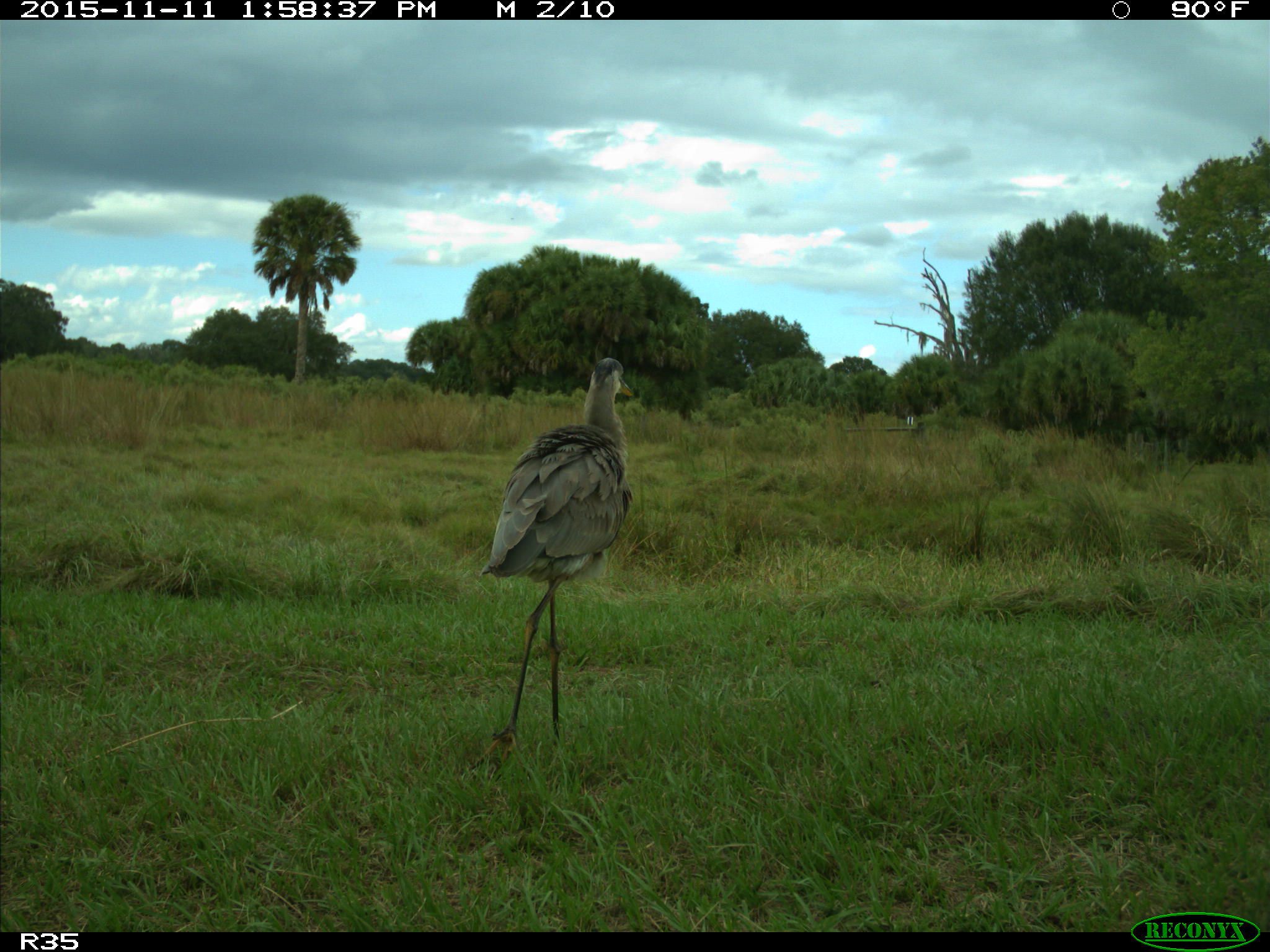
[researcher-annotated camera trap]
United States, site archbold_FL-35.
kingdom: Animalia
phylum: Chordata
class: Aves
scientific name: Aves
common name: birds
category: unidentified bird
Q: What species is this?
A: Unidentified bird (birds) (Aves).